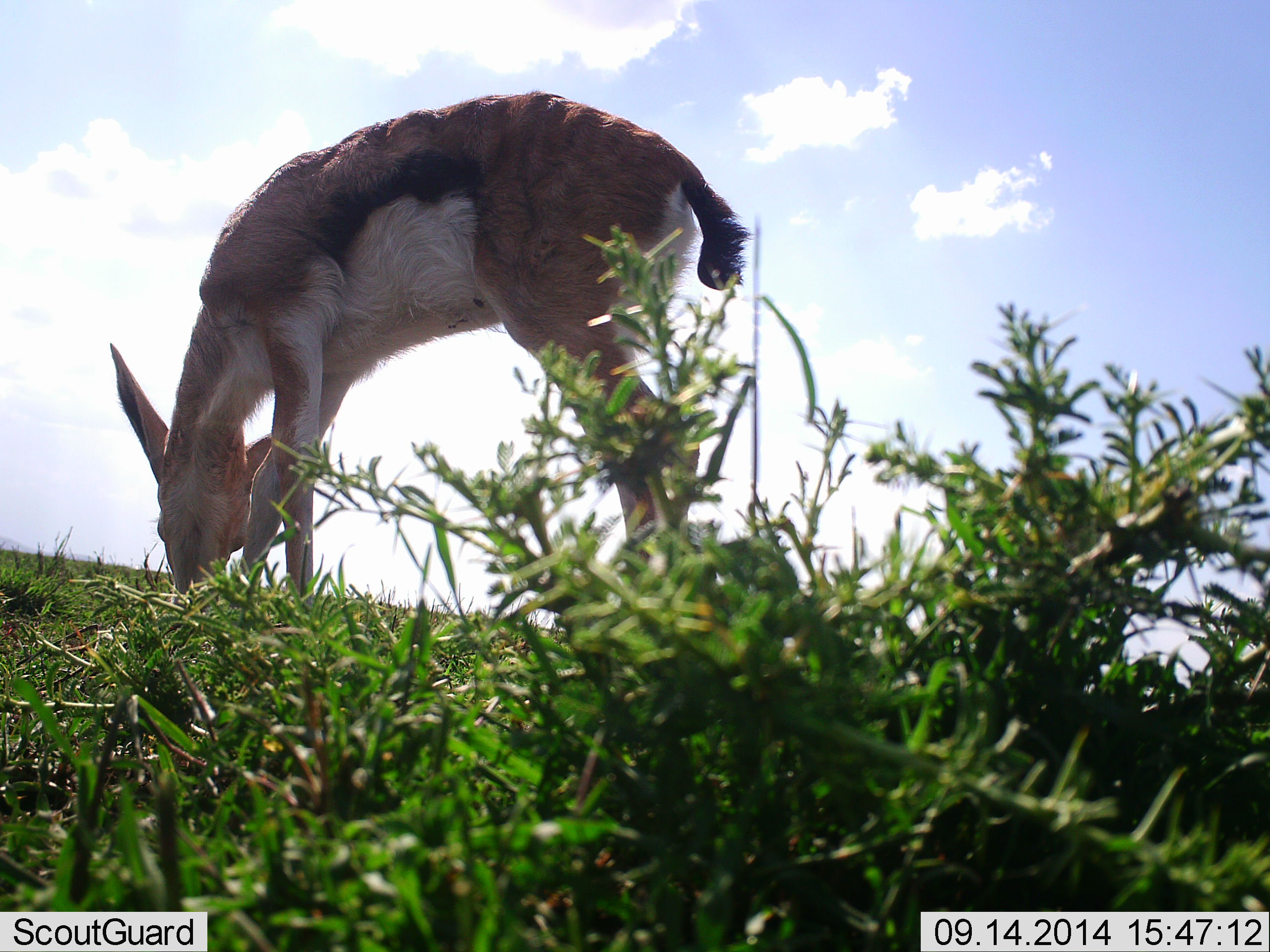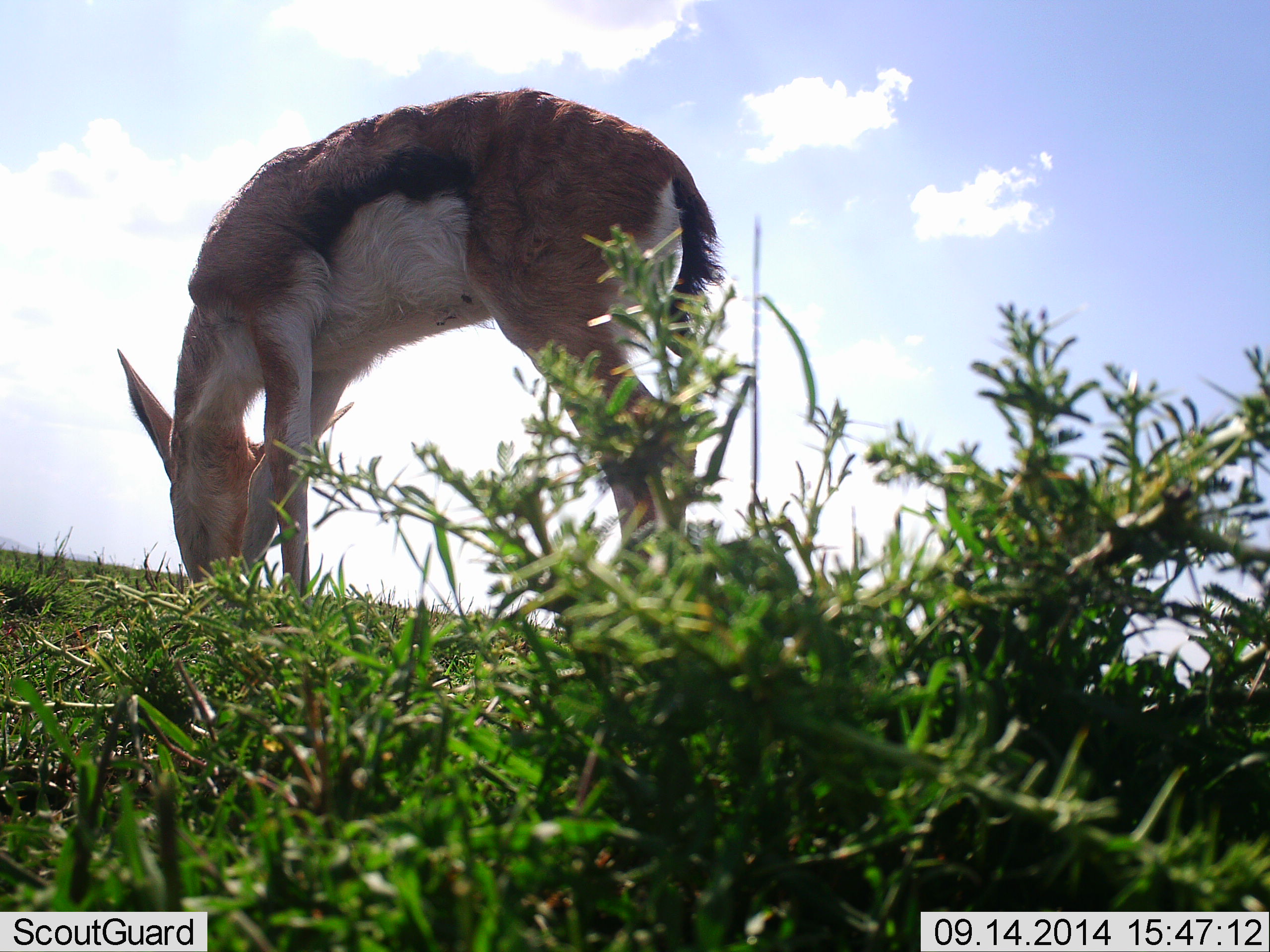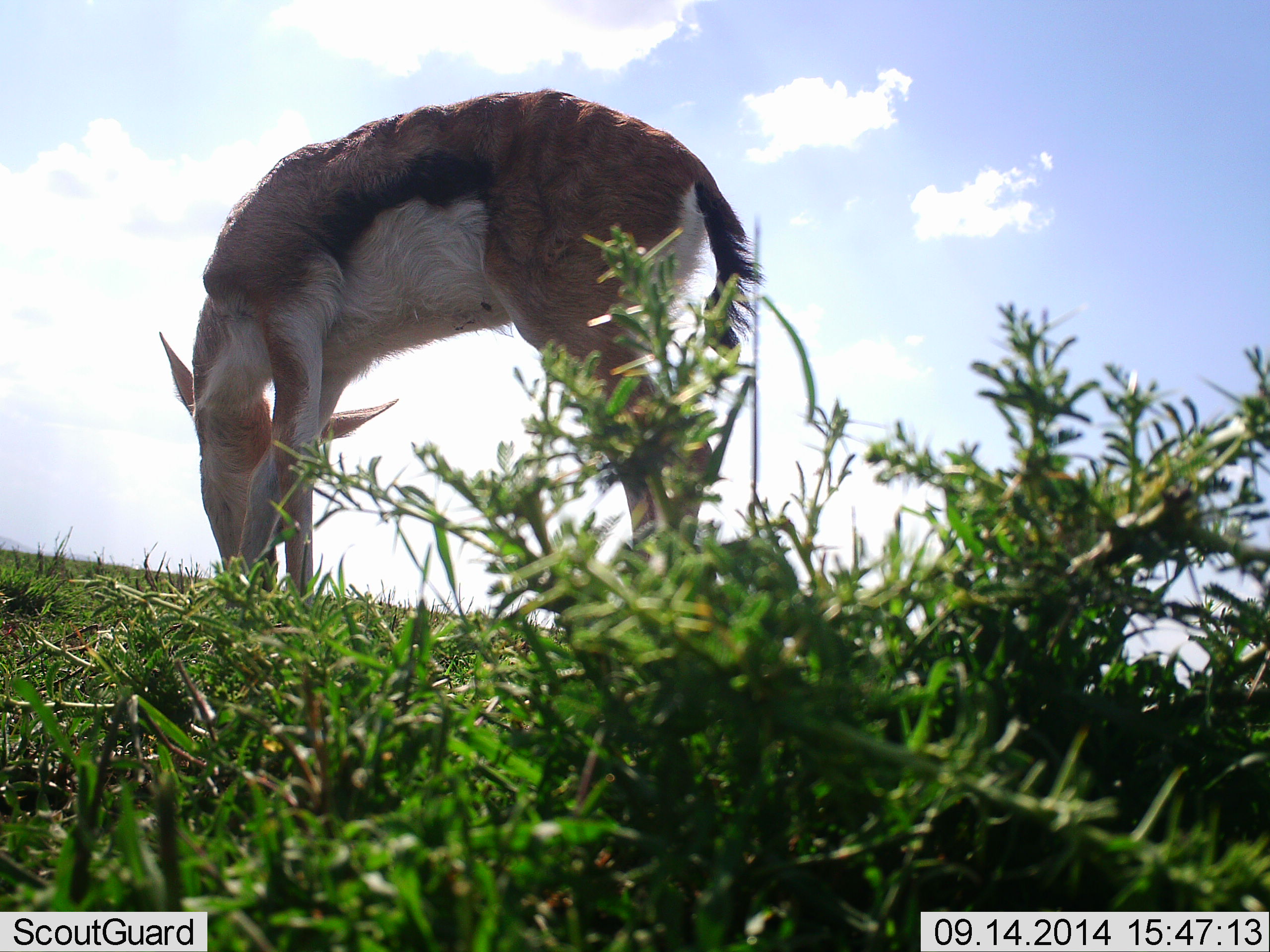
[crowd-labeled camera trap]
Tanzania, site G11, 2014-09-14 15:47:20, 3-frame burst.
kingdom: Animalia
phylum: Chordata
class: Mammalia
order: Artiodactyla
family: Bovidae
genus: Eudorcas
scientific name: Eudorcas thomsonii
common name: thomson's gazelle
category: gazellethomsons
Gazellethomsons (thomson's gazelle) (Eudorcas thomsonii), count 1. Behavior (volunteer vote fractions): standing 10%, resting 0%, moving 0%, interacting 0%. Young present (vote fraction): 10%. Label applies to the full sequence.